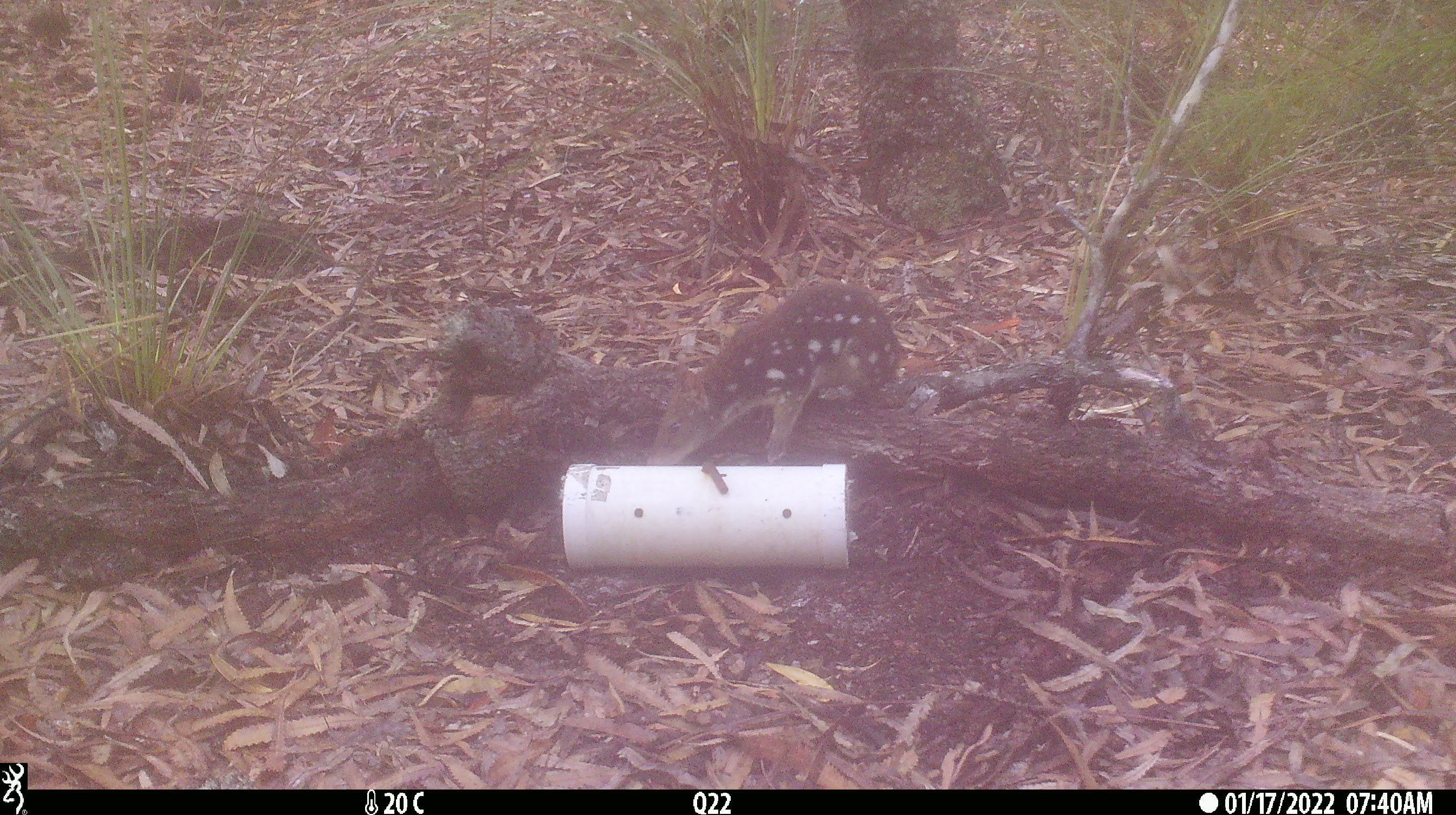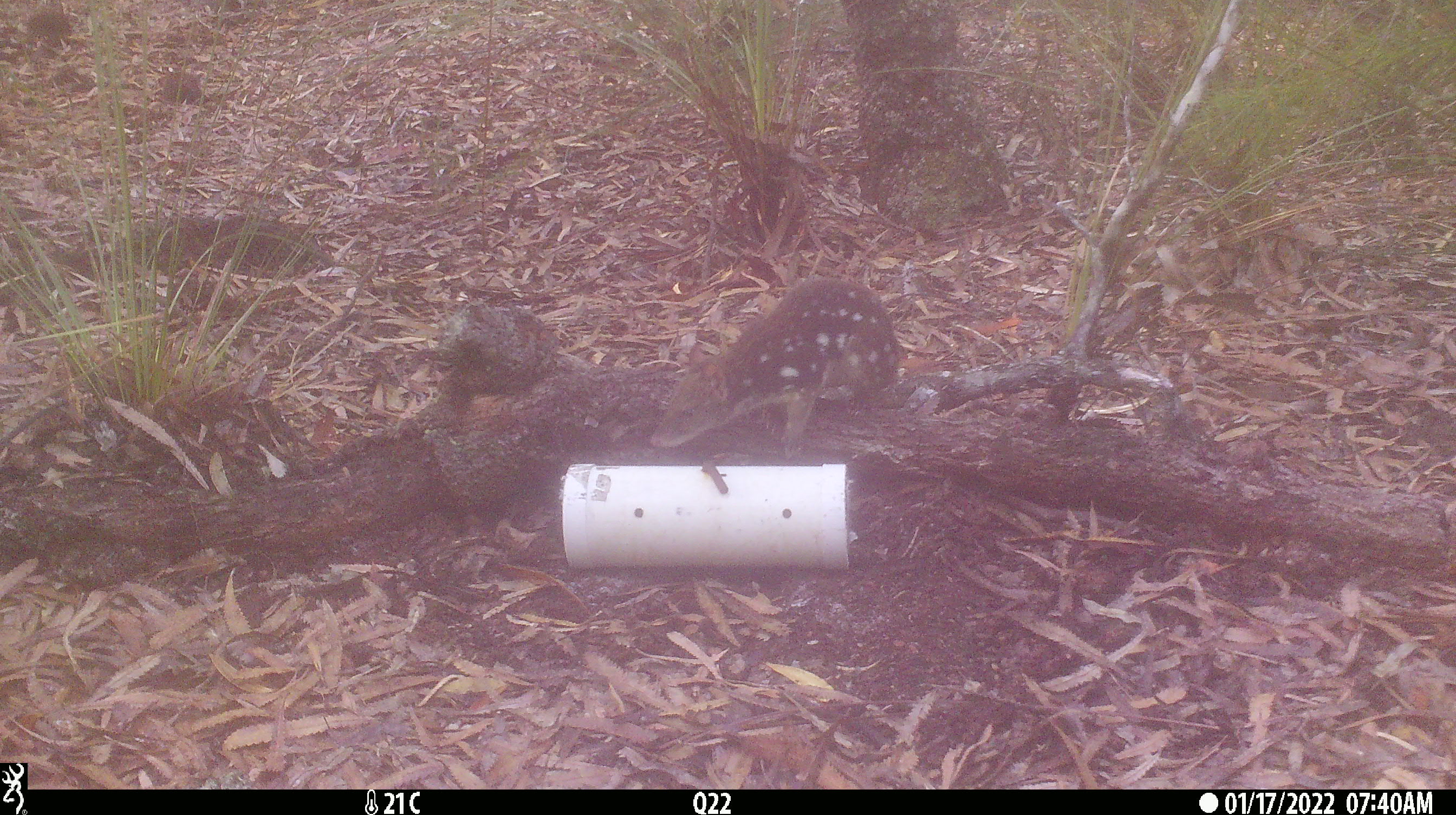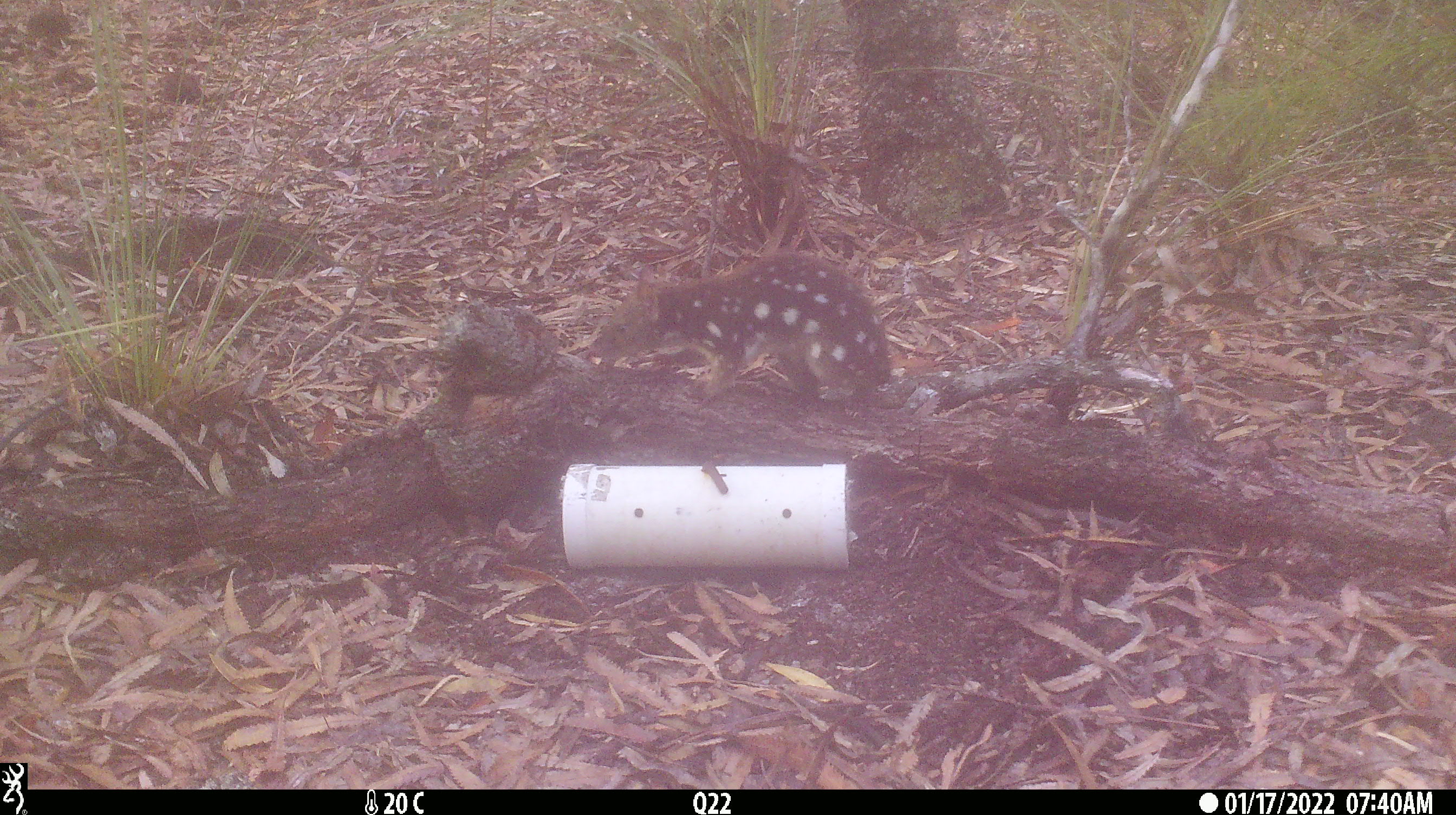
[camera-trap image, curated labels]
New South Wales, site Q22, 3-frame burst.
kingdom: Animalia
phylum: Chordata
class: Mammalia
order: Dasyuromorphia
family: Dasyuridae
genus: Dasyurus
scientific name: Dasyurus maculatus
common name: spotted-tailed quoll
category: quoll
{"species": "quoll (spotted-tailed quoll) (Dasyurus maculatus)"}